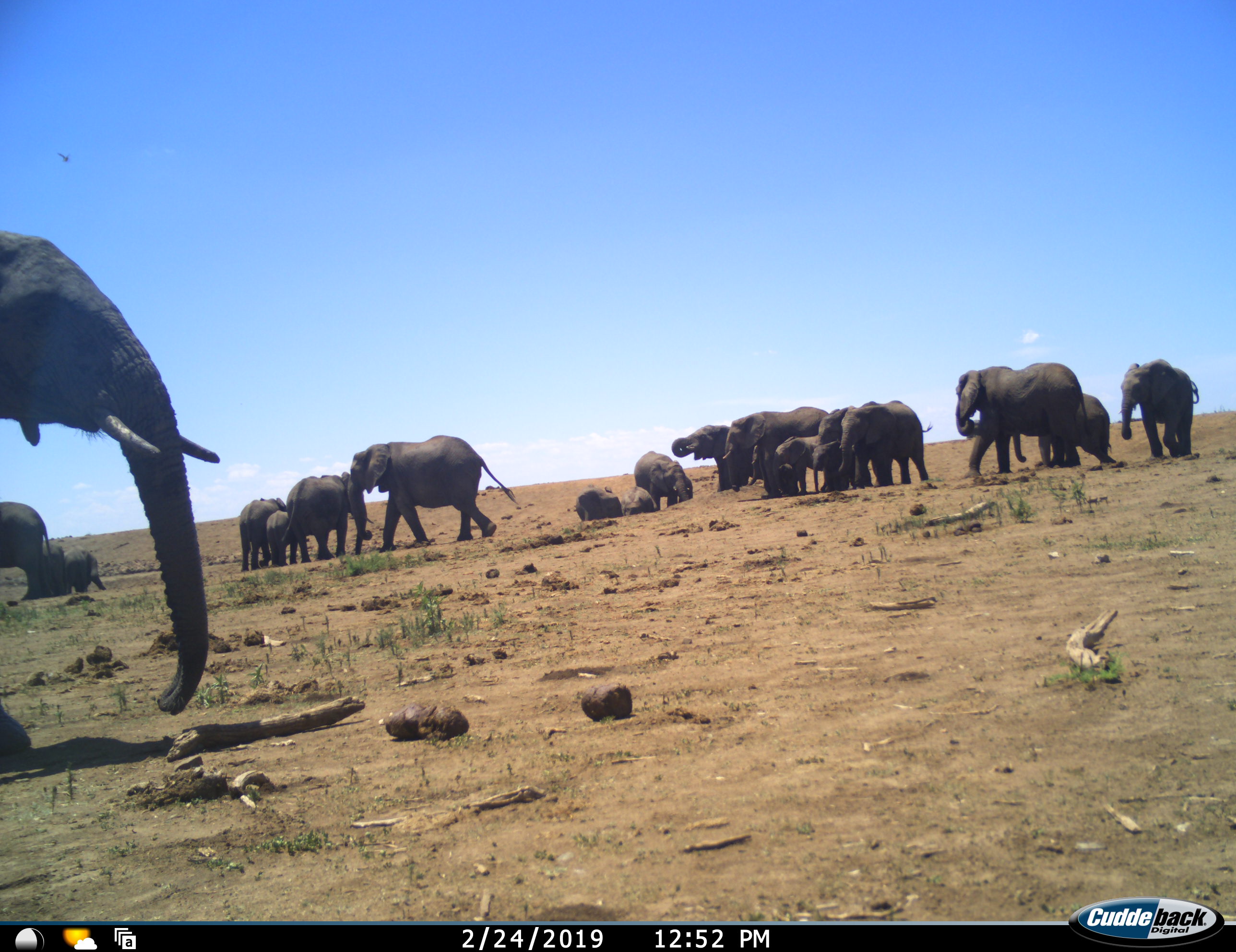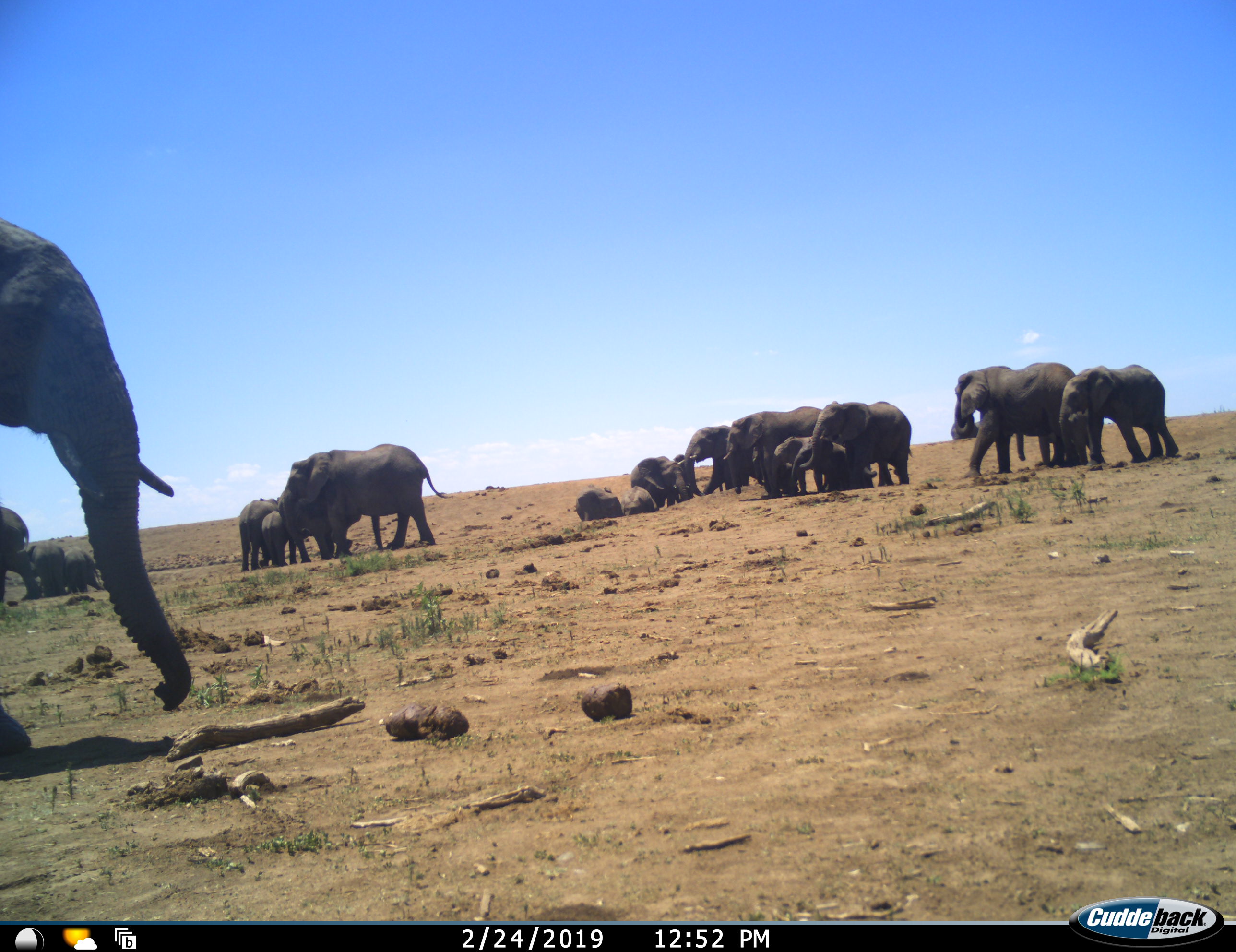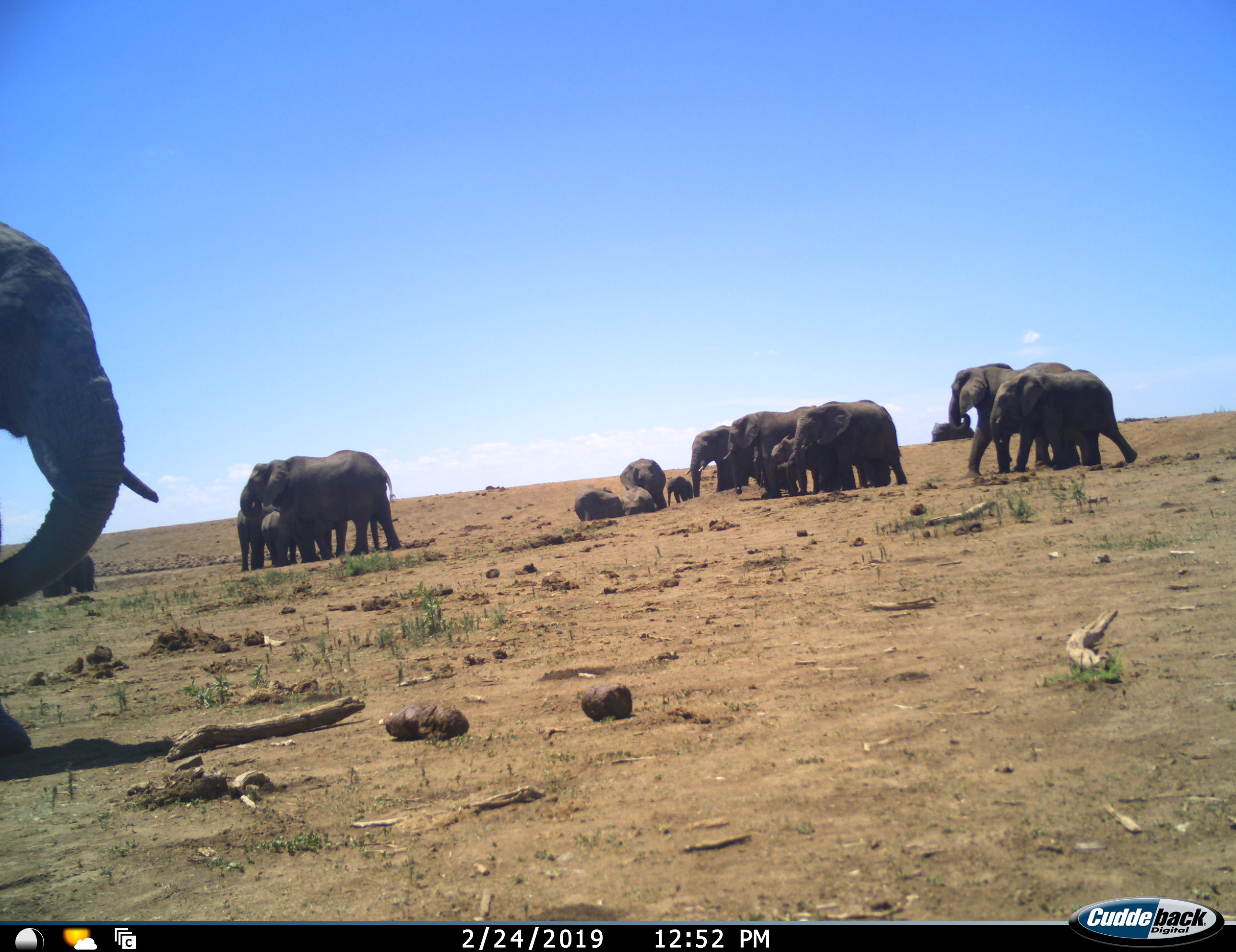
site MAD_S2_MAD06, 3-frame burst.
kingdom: Animalia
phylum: Chordata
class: Mammalia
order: Proboscidea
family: Elephantidae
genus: Loxodonta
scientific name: Loxodonta africana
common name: african bush elephant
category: elephant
Elephant (african bush elephant) (Loxodonta africana), count 11-50. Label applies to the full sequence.